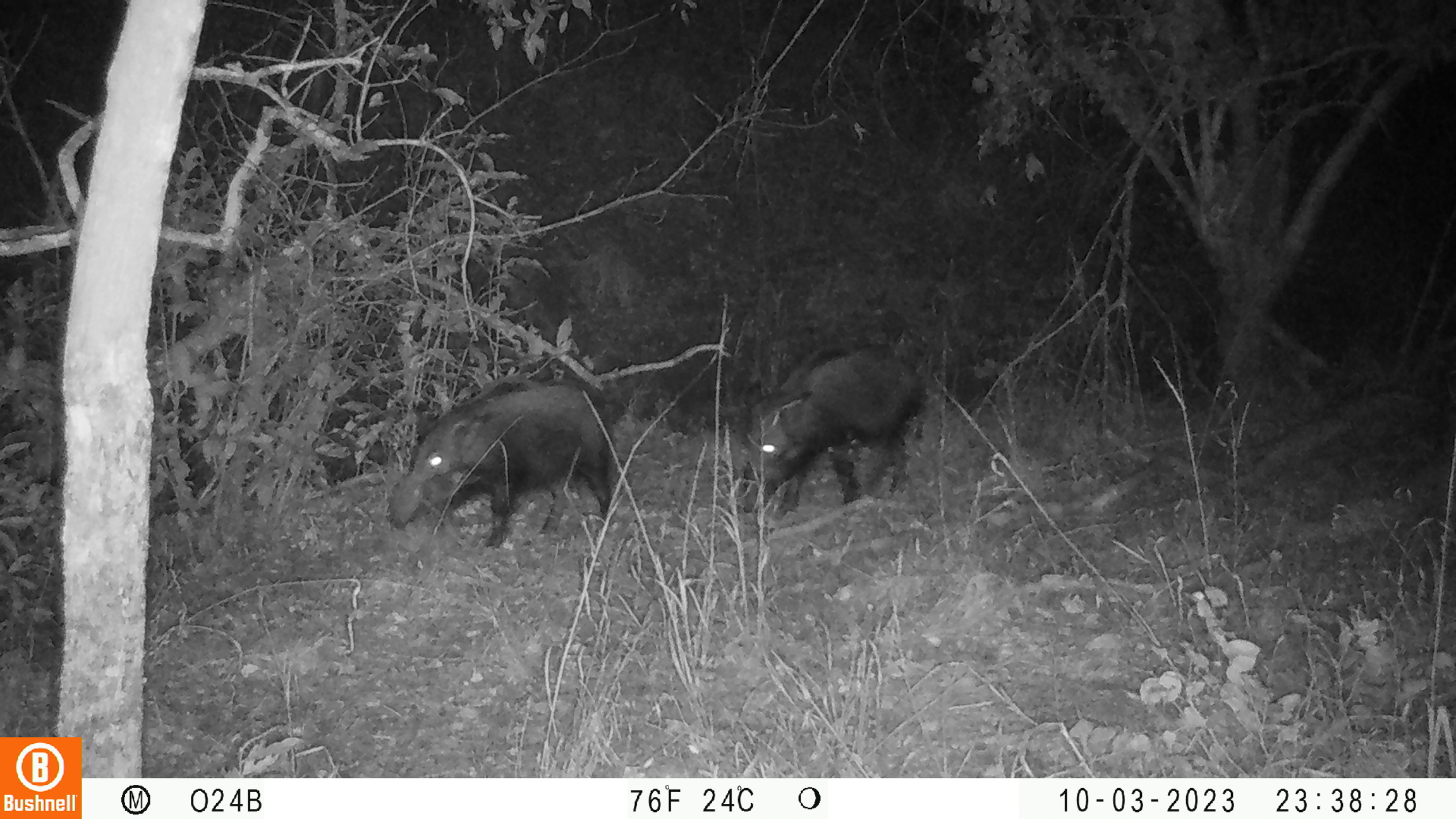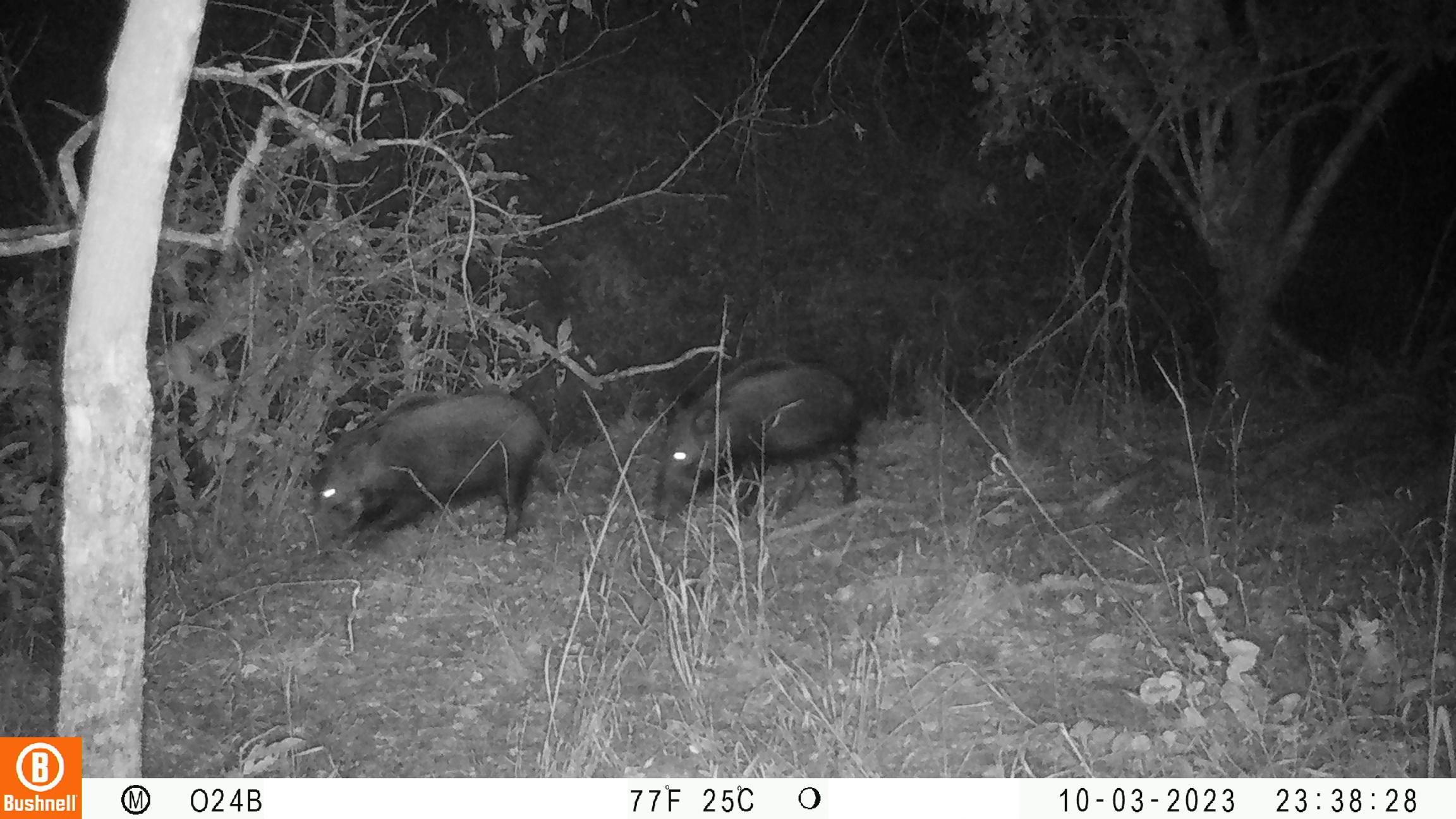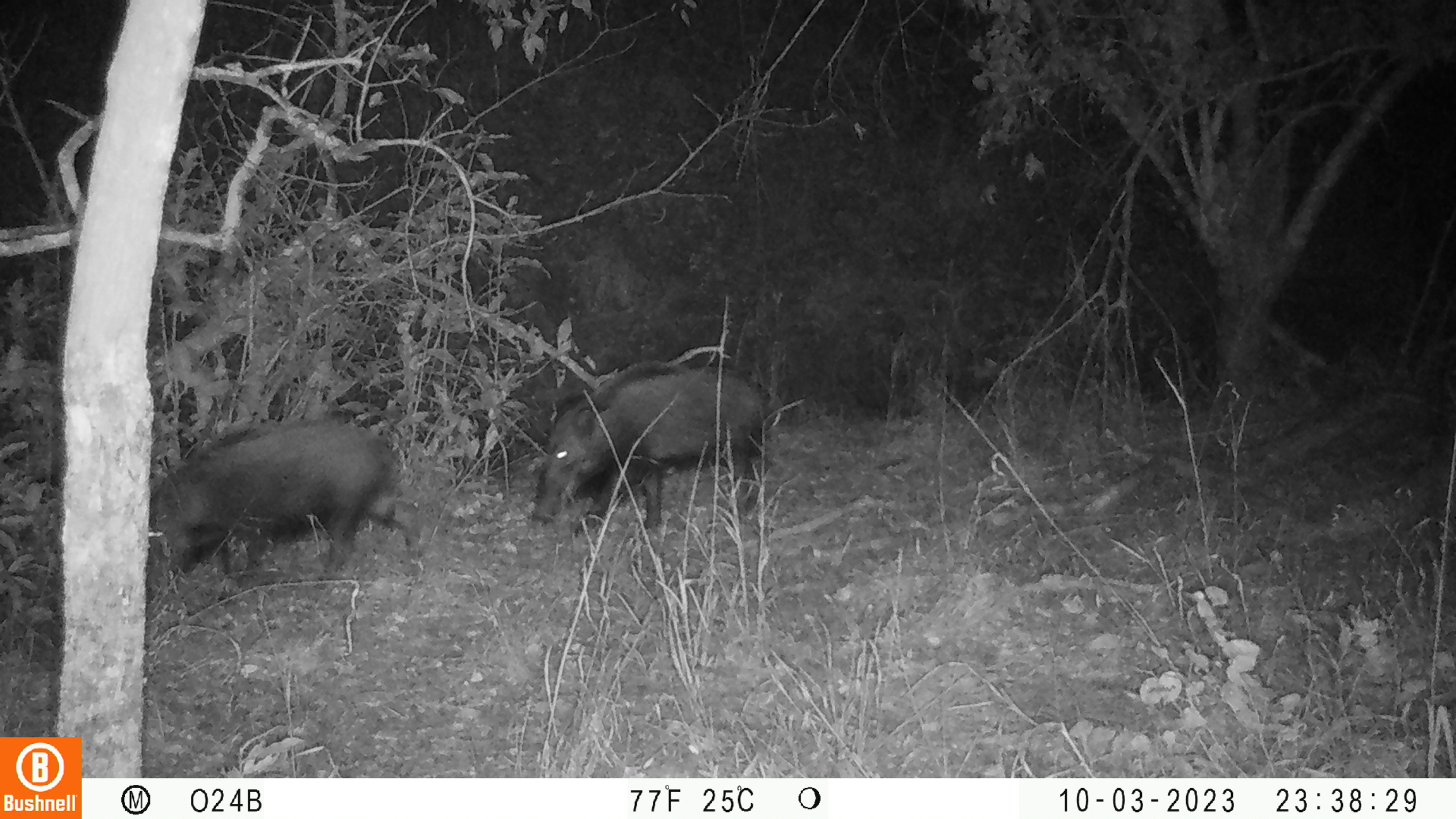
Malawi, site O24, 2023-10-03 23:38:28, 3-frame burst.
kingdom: Animalia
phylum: Chordata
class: Mammalia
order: Artiodactyla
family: Suidae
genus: Potamochoerus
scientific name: Potamochoerus larvatus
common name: bushpig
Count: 2.